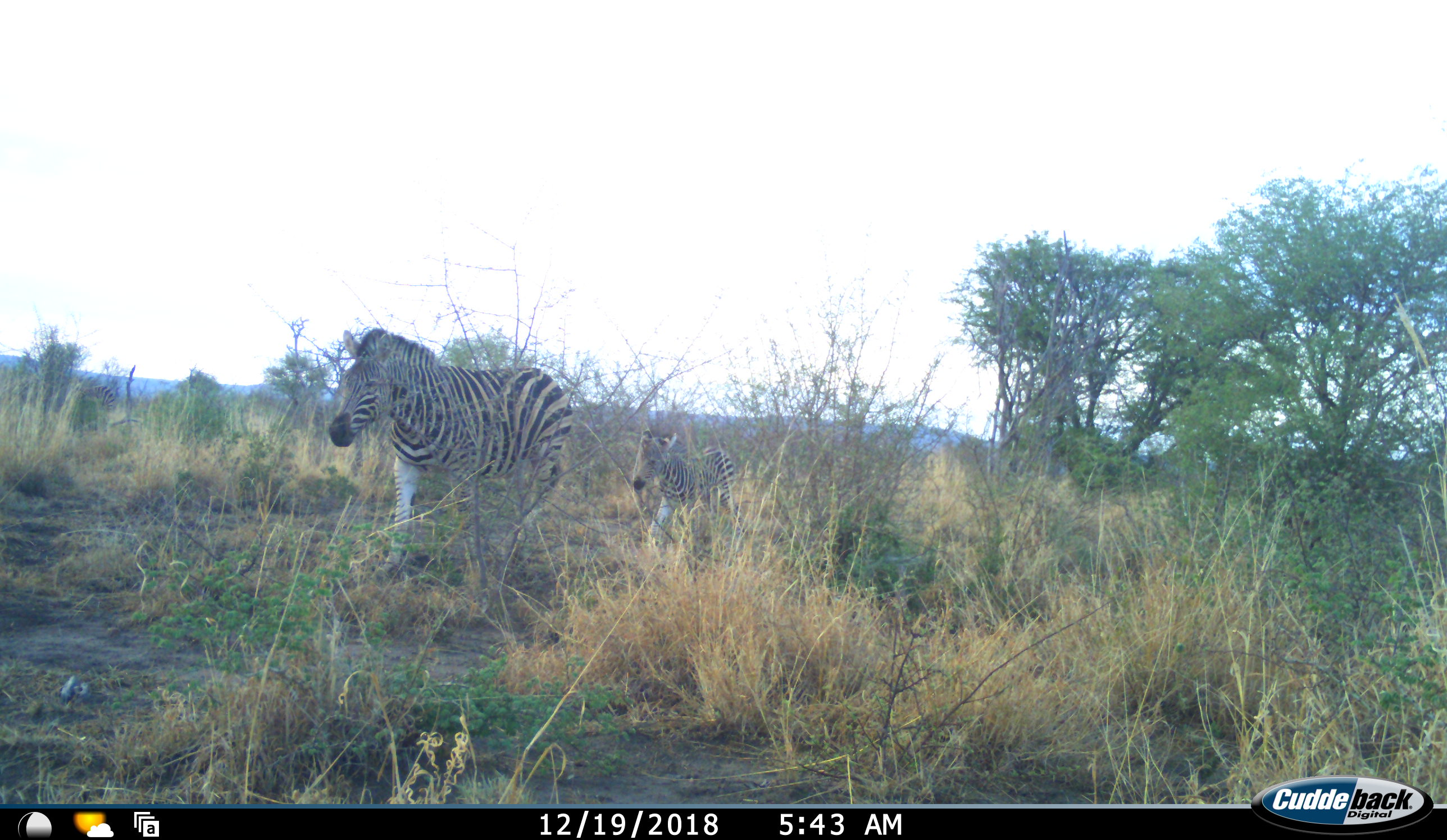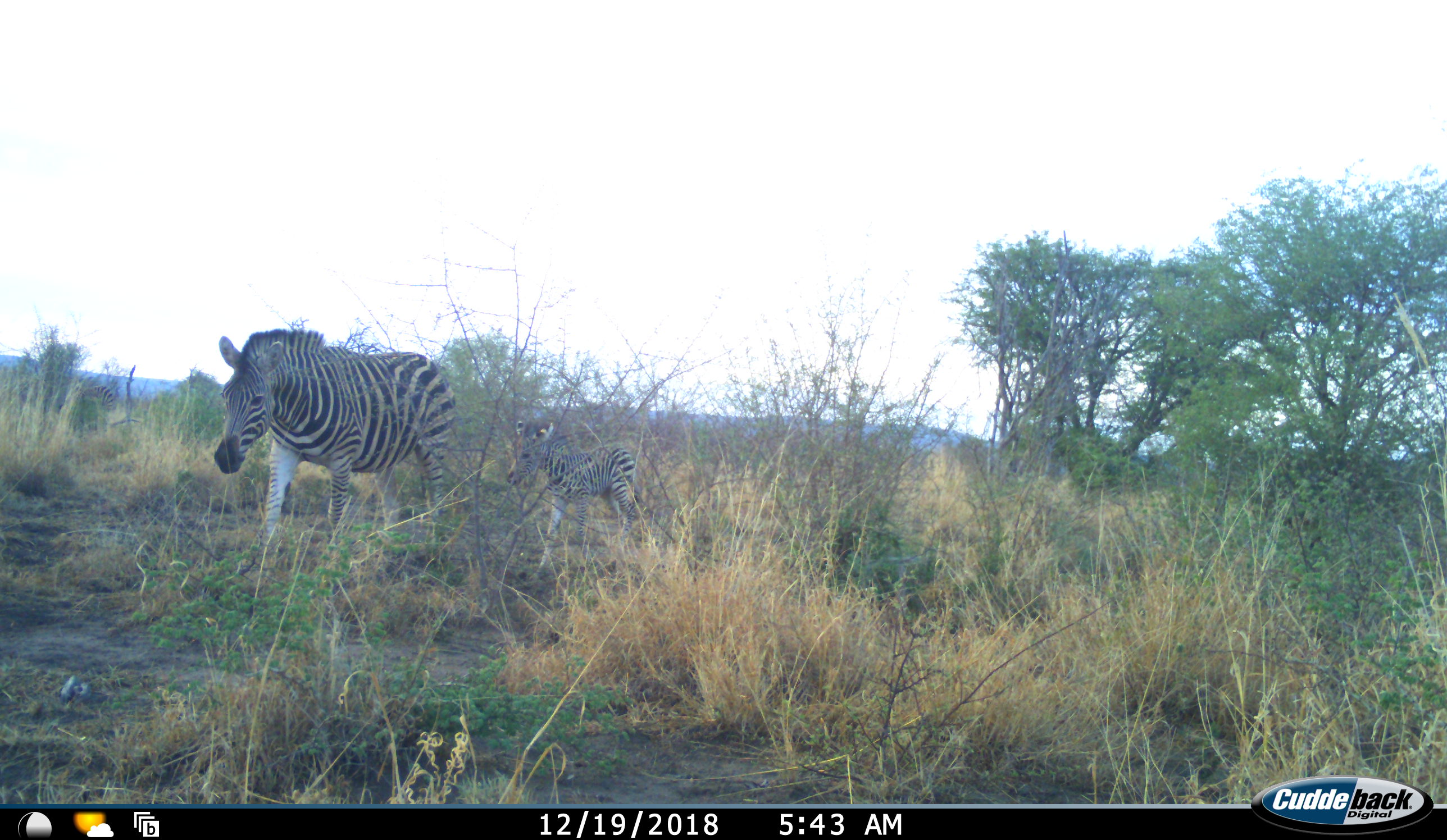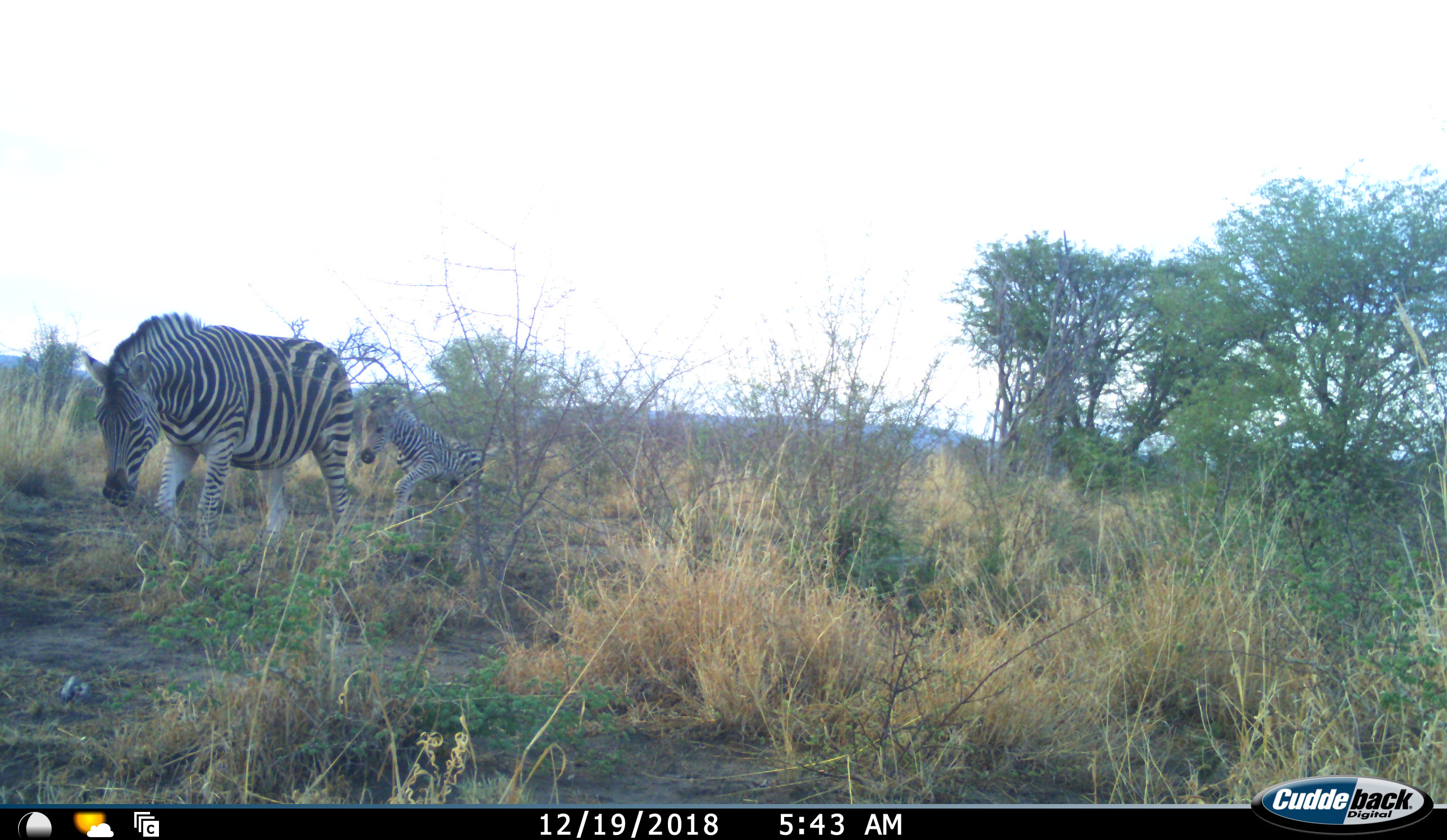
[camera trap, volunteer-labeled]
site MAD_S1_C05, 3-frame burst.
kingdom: Animalia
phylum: Chordata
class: Mammalia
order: Perissodactyla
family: Equidae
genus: Equus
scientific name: Equus quagga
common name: plains zebra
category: zebraplains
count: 2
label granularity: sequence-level